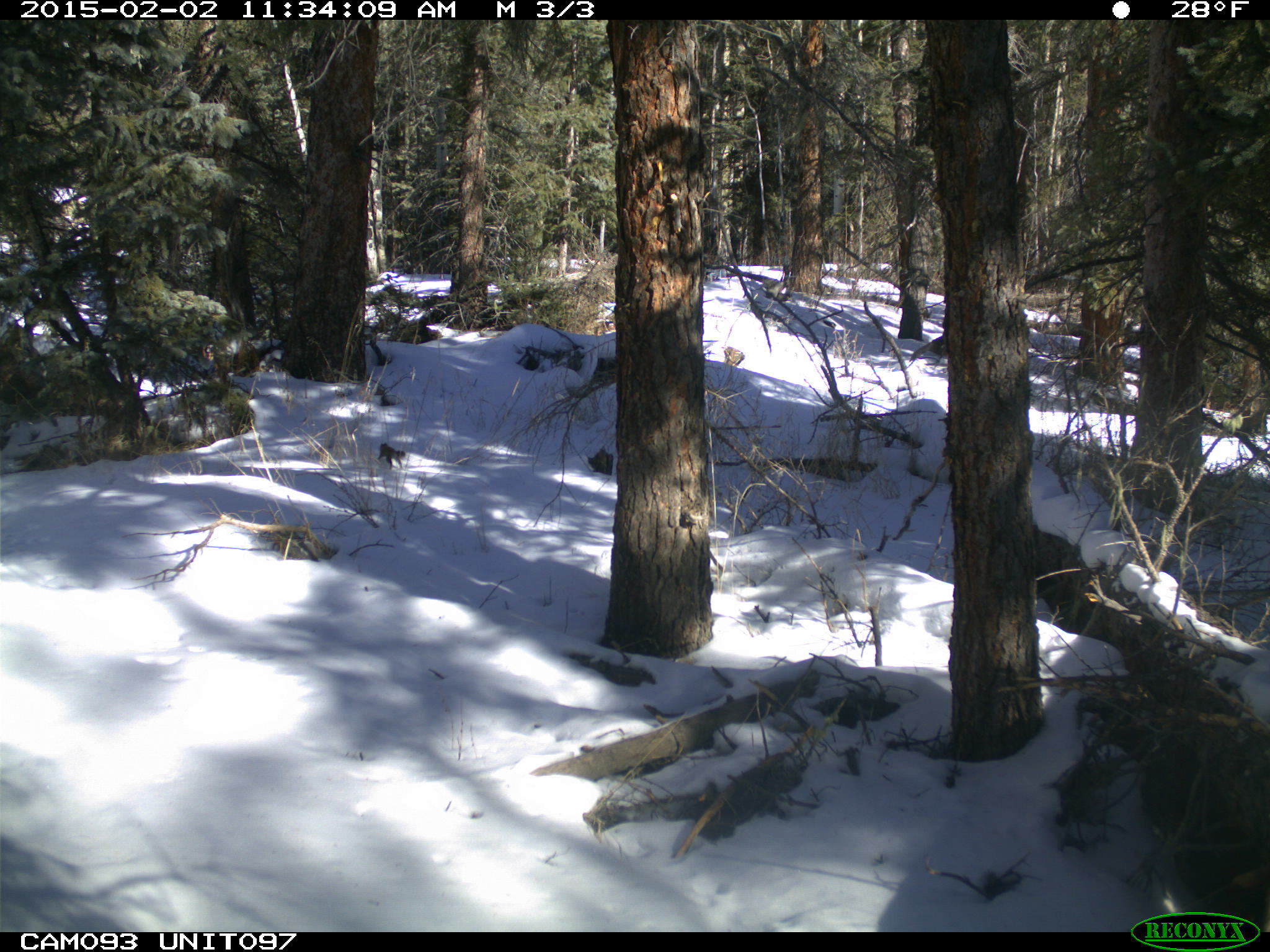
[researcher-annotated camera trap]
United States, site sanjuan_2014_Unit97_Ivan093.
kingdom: Animalia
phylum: Chordata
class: Mammalia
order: Rodentia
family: Sciuridae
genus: Tamiasciurus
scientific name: Tamiasciurus hudsonicus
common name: american red squirrel